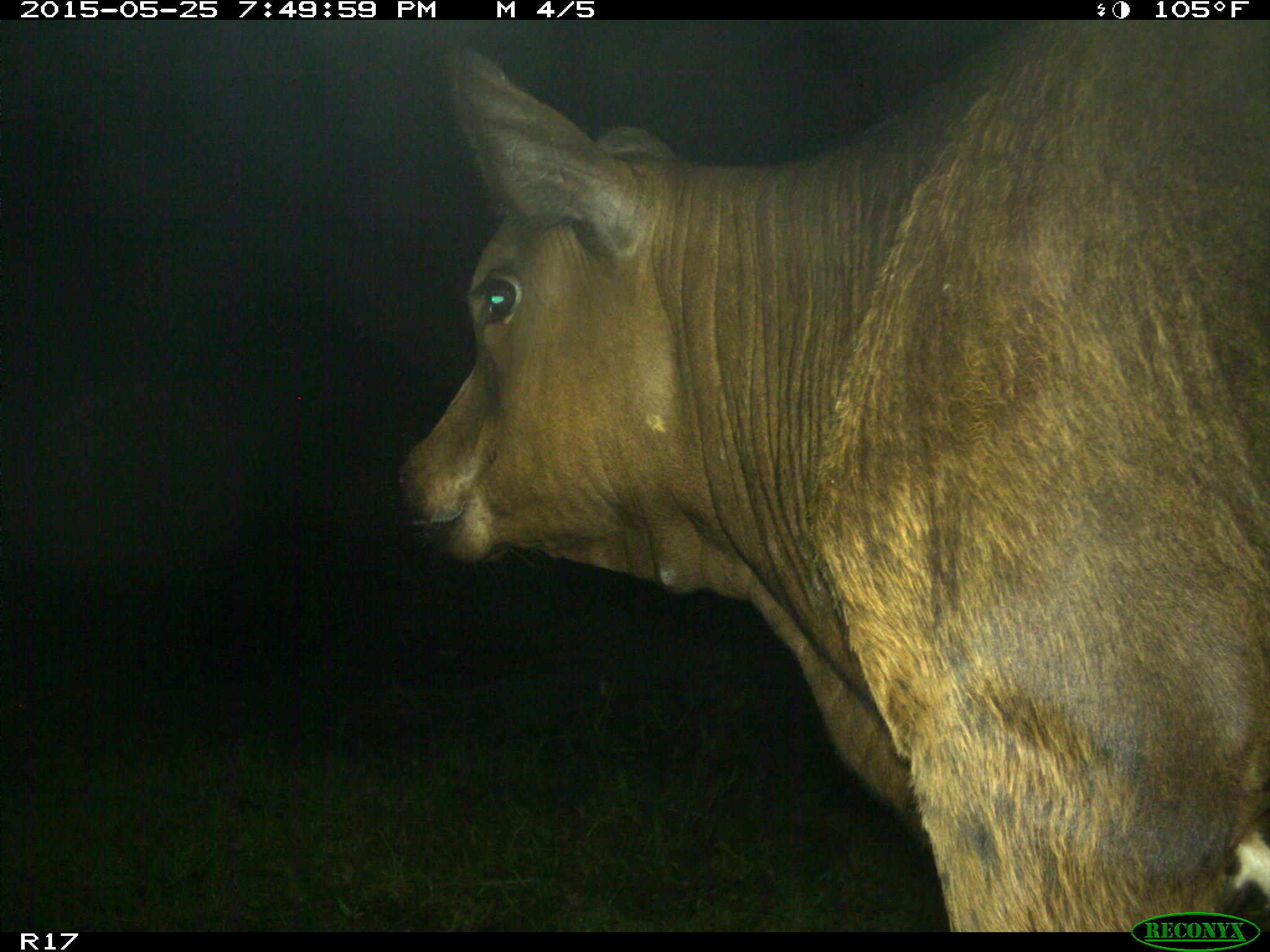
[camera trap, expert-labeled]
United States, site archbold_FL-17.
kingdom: Animalia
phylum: Chordata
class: Mammalia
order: Artiodactyla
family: Bovidae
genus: Bos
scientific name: Bos taurus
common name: domestic cow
Bos taurus (domestic cow).